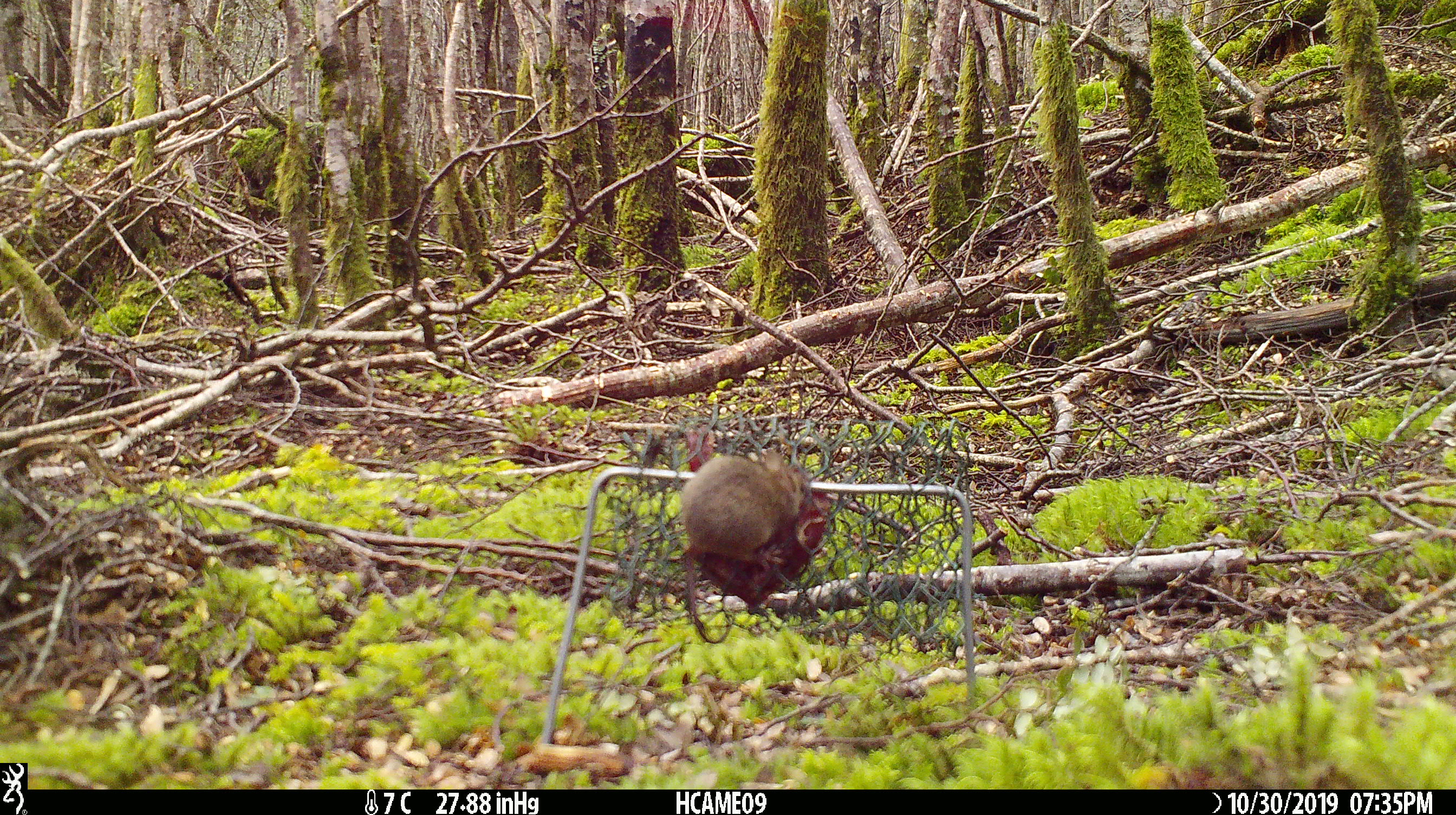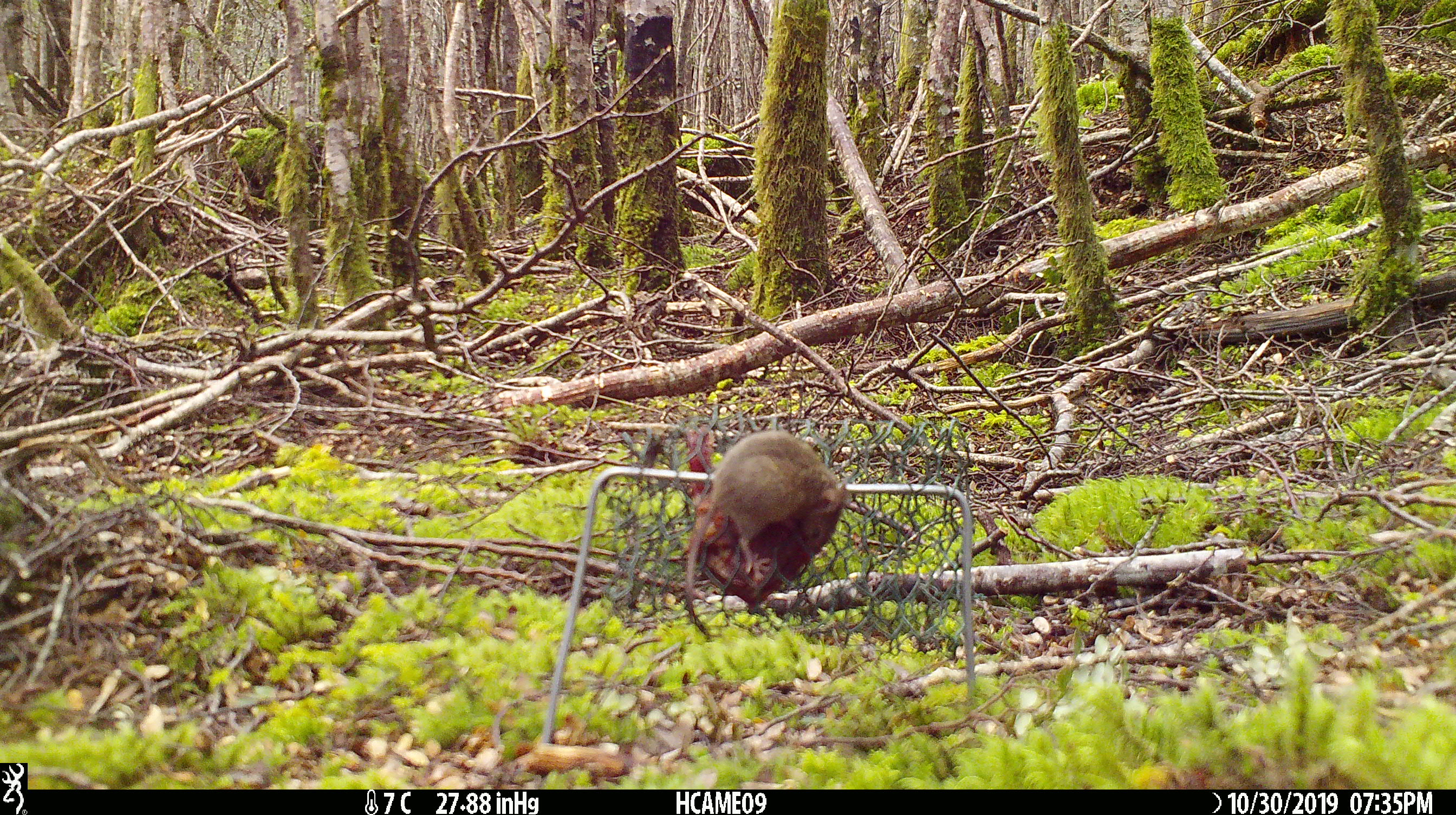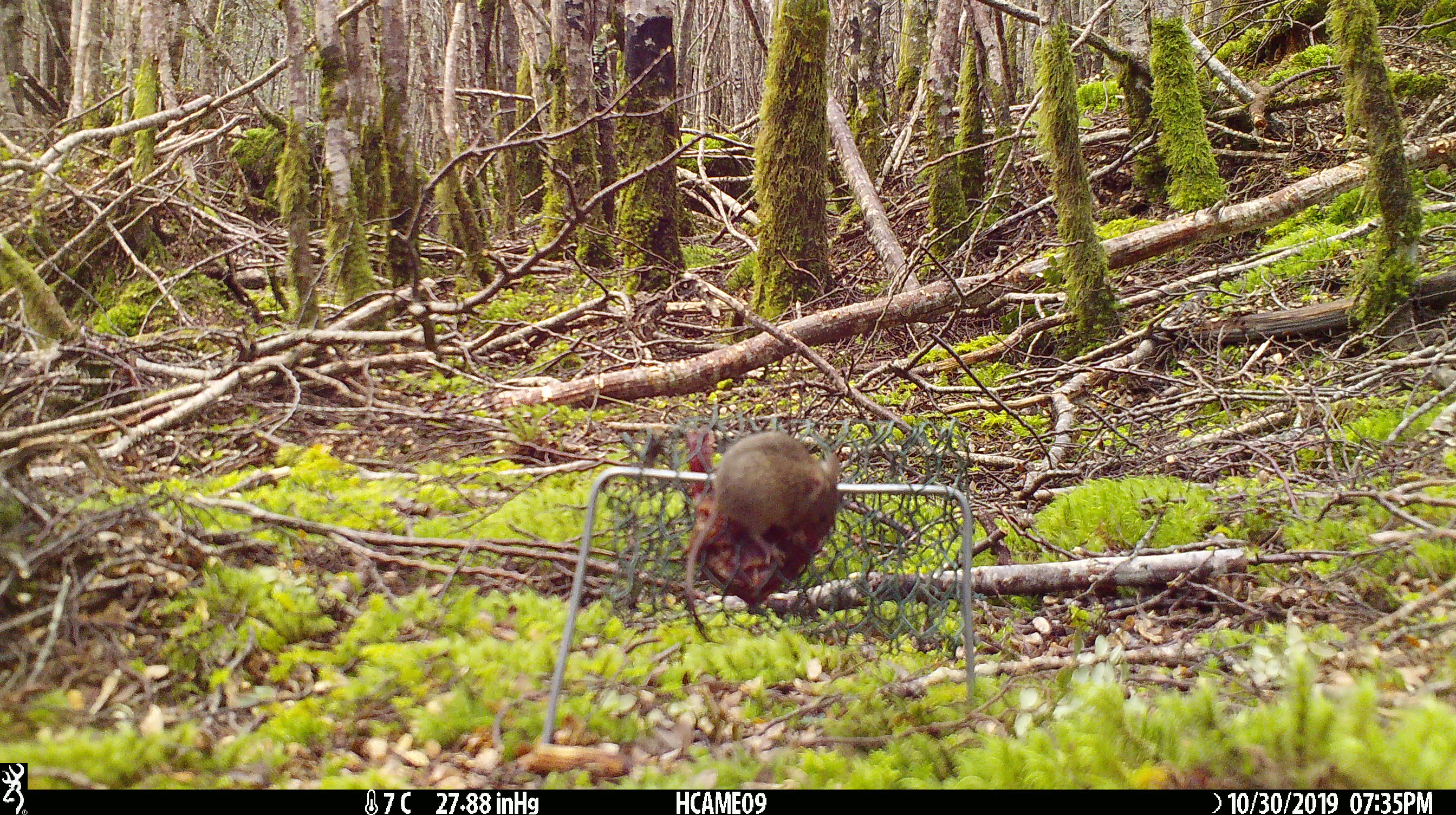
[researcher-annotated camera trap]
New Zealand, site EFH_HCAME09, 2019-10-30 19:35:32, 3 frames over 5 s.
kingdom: Animalia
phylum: Chordata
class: Mammalia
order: Rodentia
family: Muridae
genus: Mus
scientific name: Mus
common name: mouse